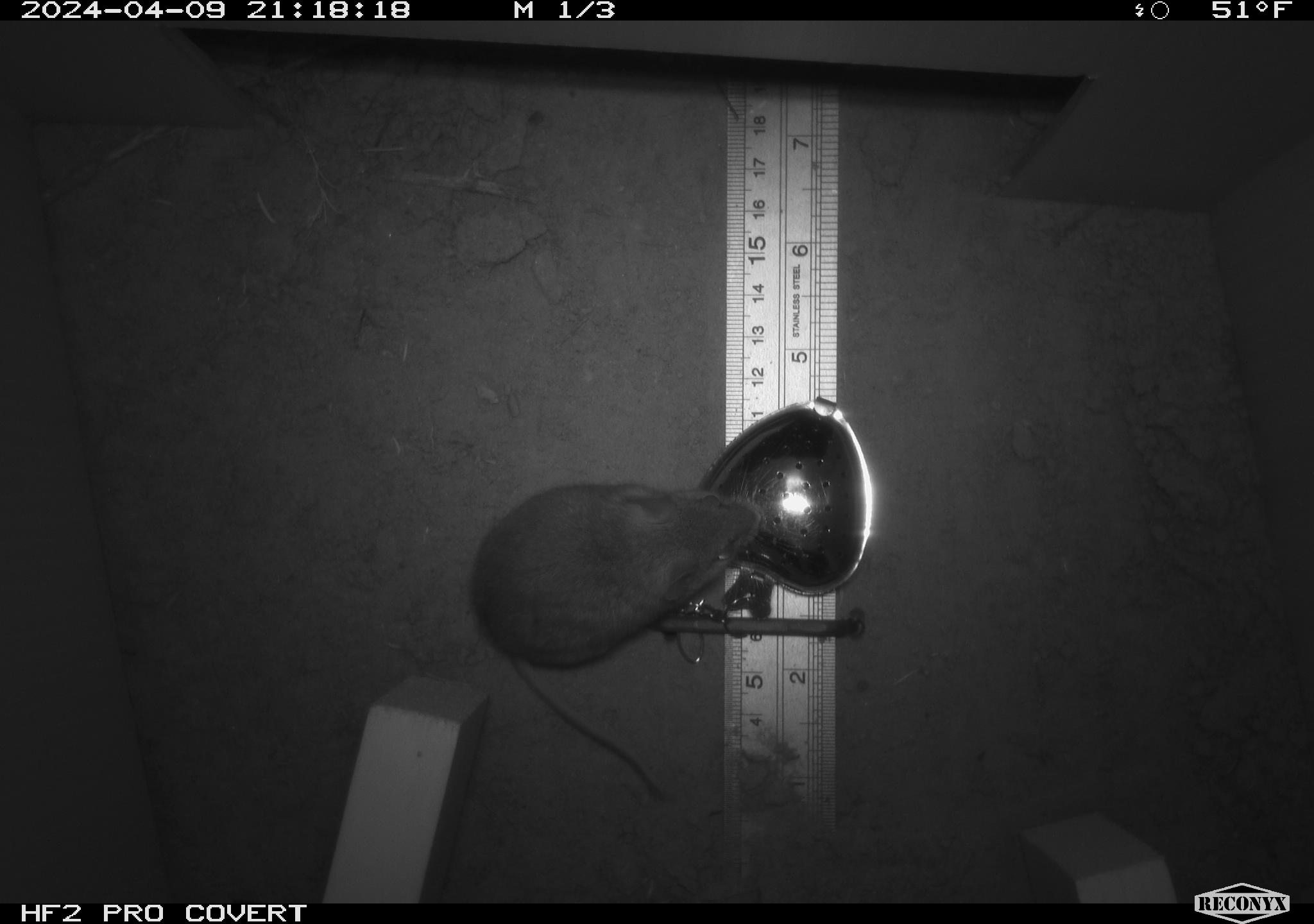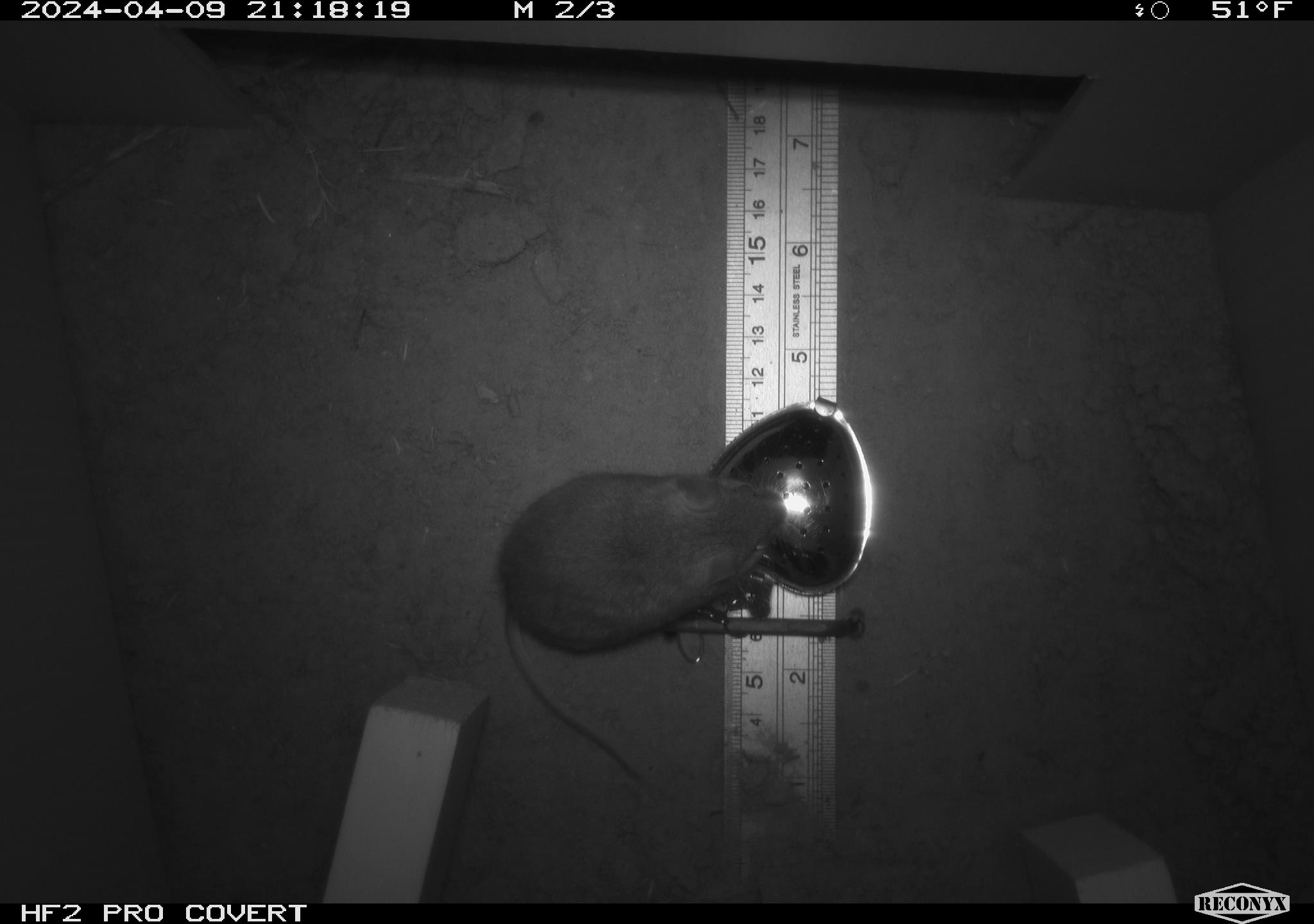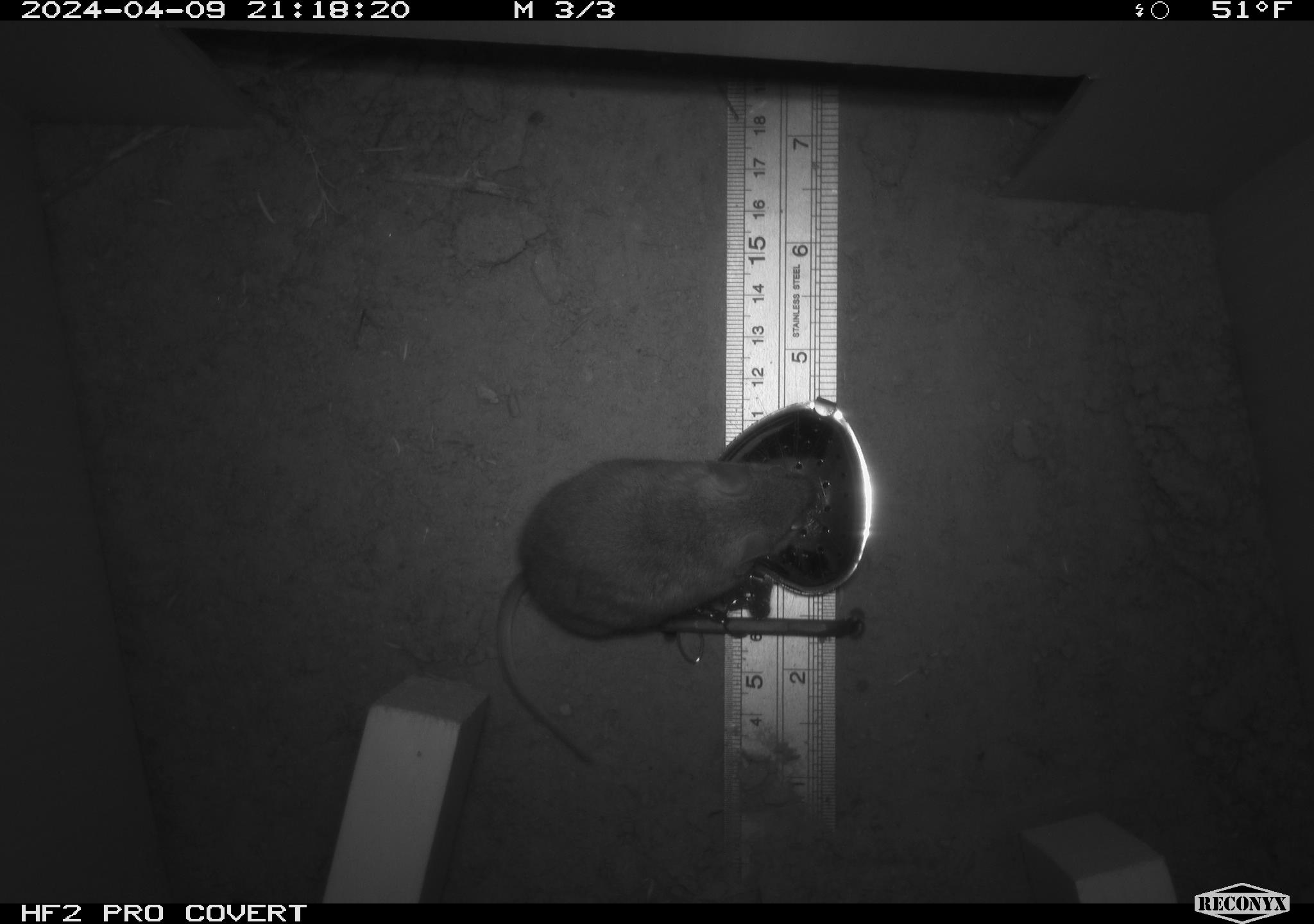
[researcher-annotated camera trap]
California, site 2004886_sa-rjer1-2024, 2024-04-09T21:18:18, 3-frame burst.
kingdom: Animalia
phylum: Chordata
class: Mammalia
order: Rodentia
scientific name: Rodentia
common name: mouse species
Mouse species (Rodentia).